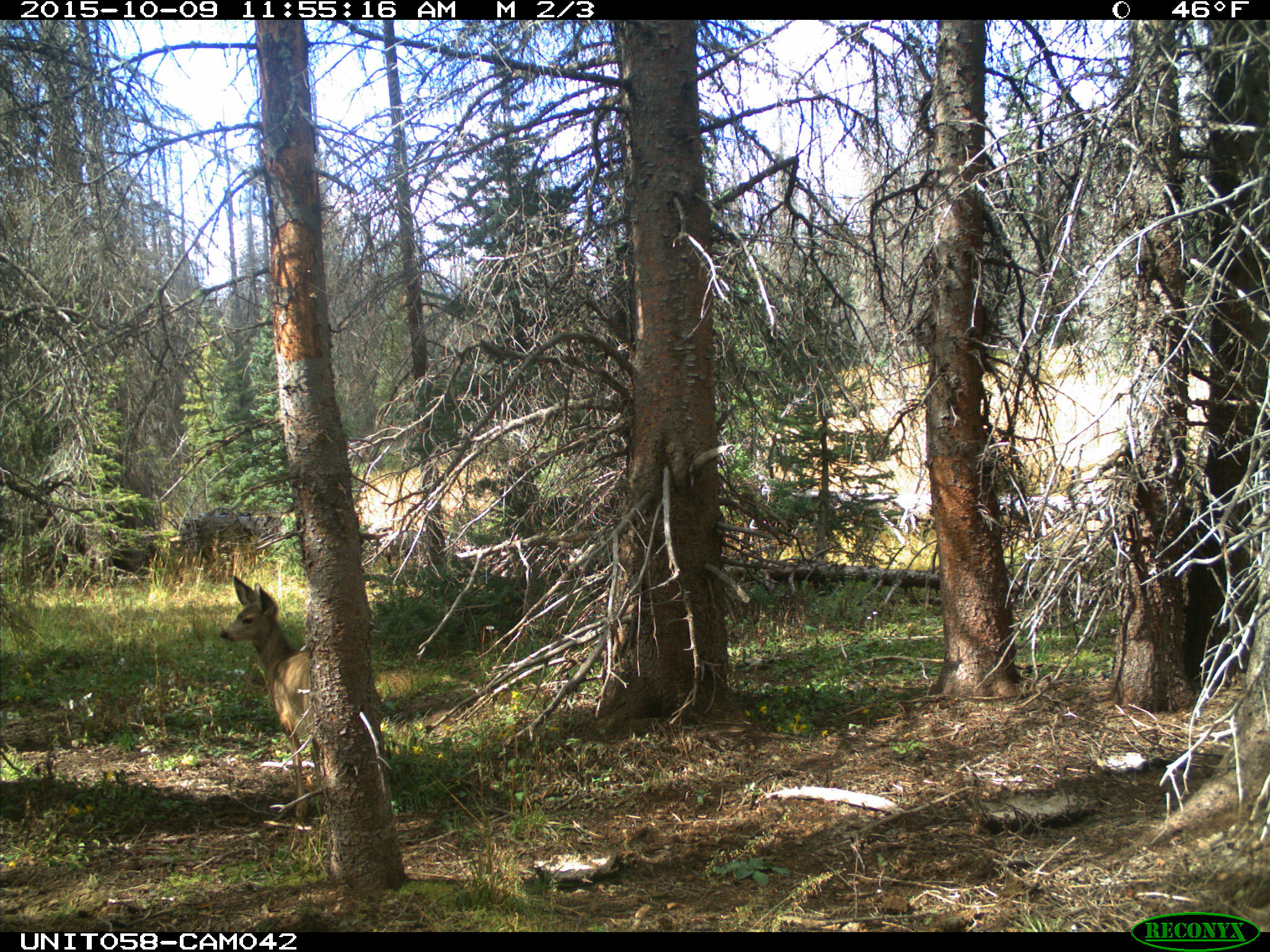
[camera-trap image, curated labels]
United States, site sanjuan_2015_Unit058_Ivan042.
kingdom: Animalia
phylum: Chordata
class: Mammalia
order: Artiodactyla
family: Cervidae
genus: Odocoileus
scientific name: Odocoileus hemionus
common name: mule deer